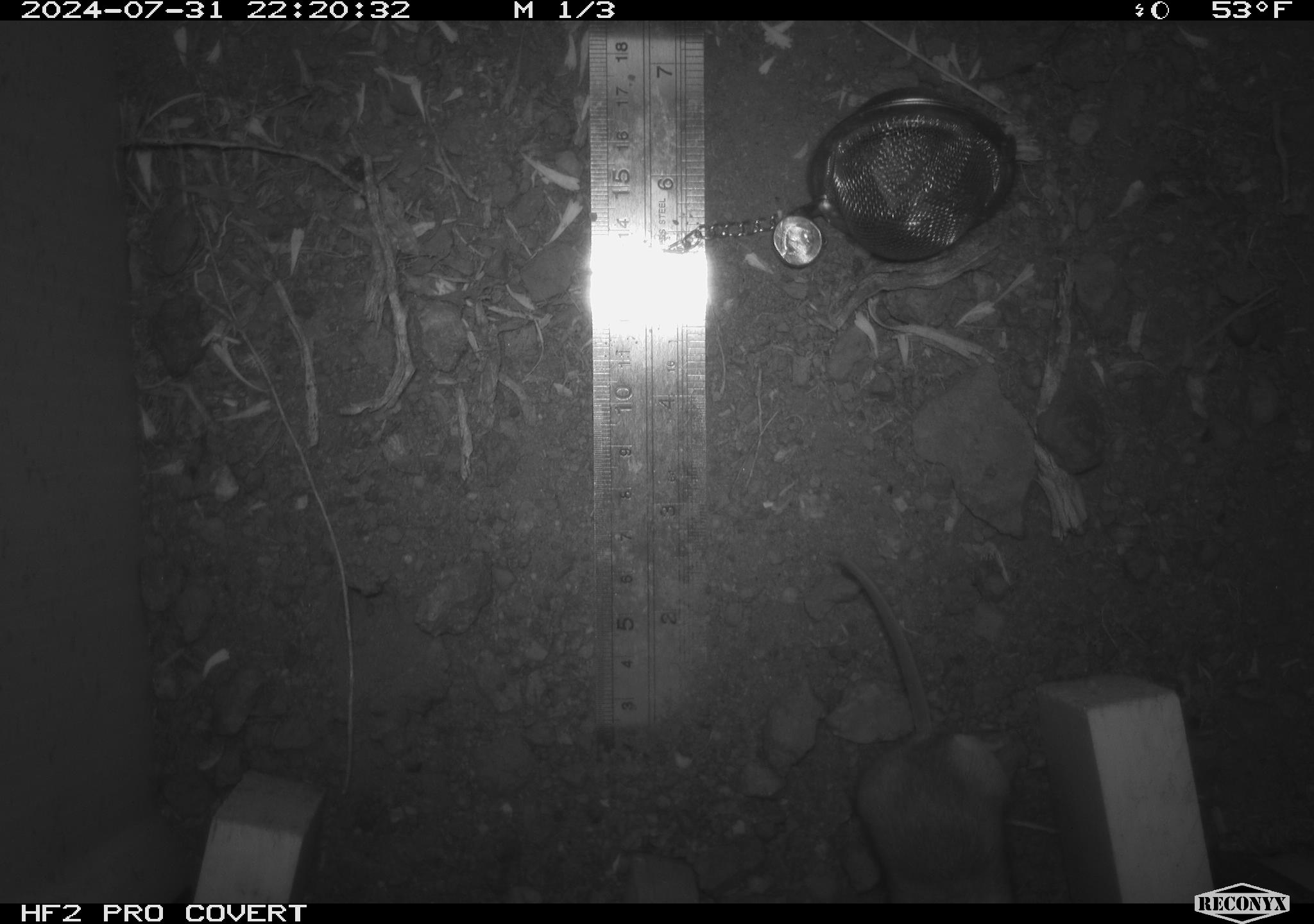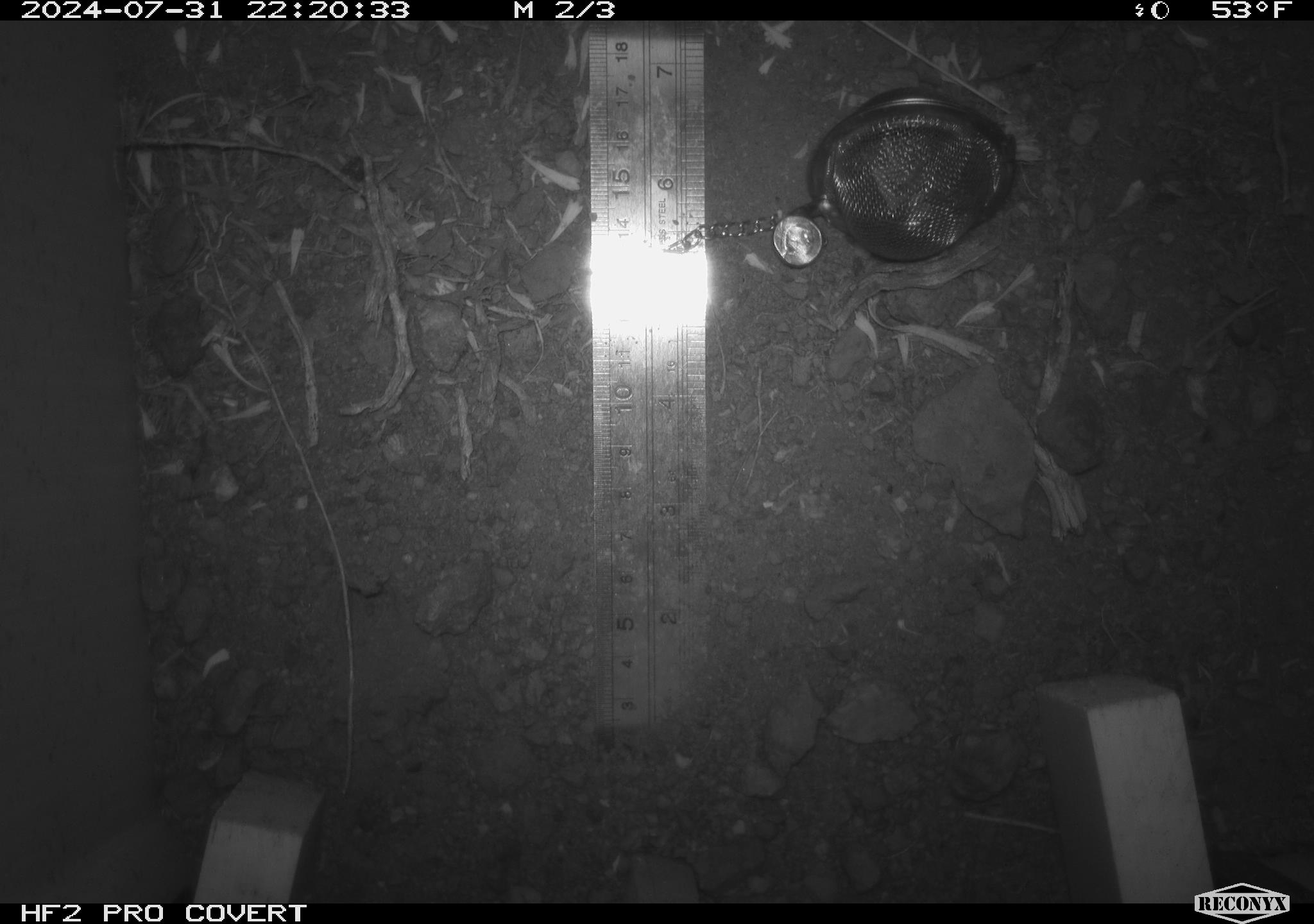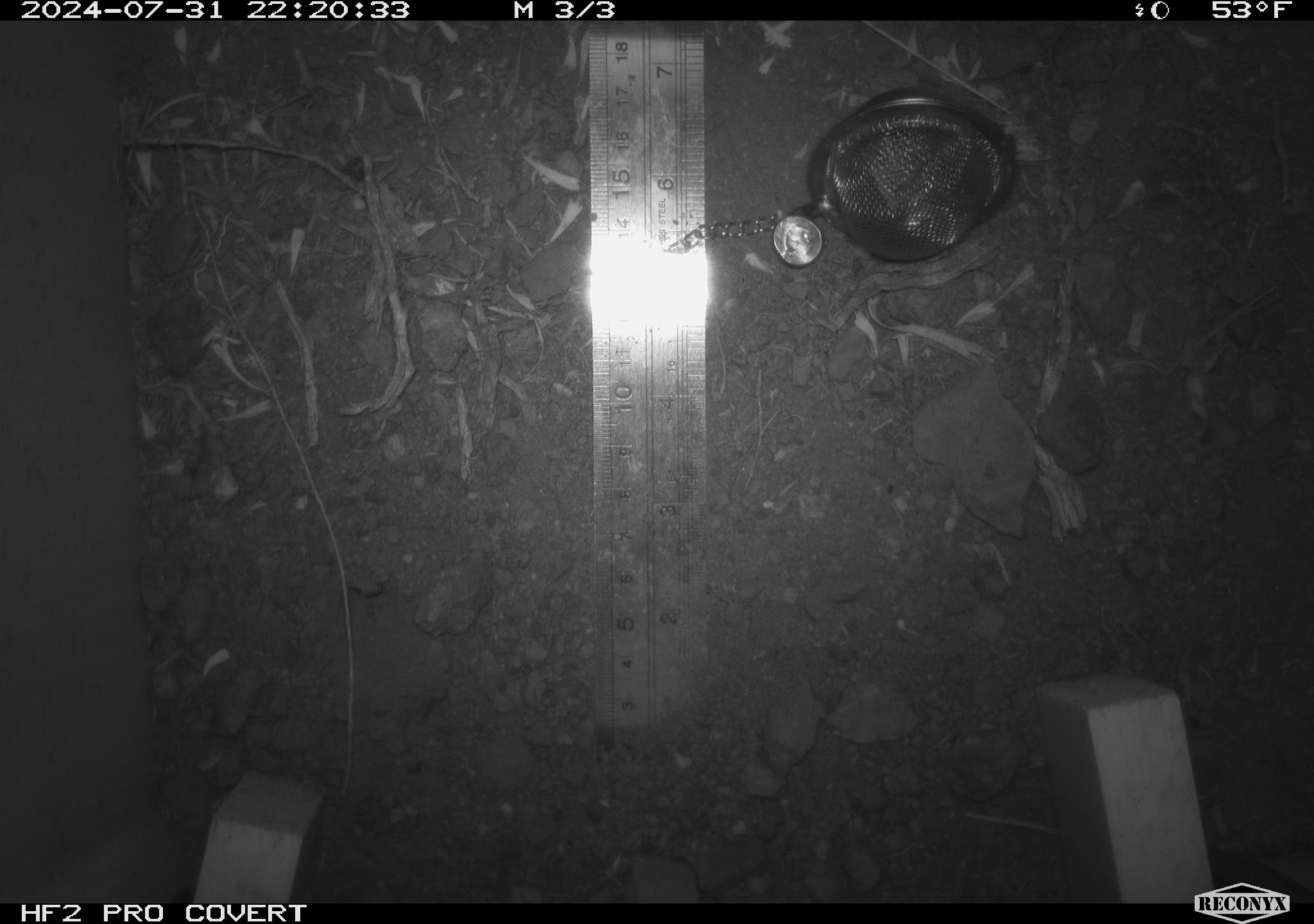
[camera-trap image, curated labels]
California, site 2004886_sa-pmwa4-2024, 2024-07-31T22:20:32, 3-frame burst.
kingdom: Animalia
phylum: Chordata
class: Mammalia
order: Rodentia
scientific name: Rodentia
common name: mouse species